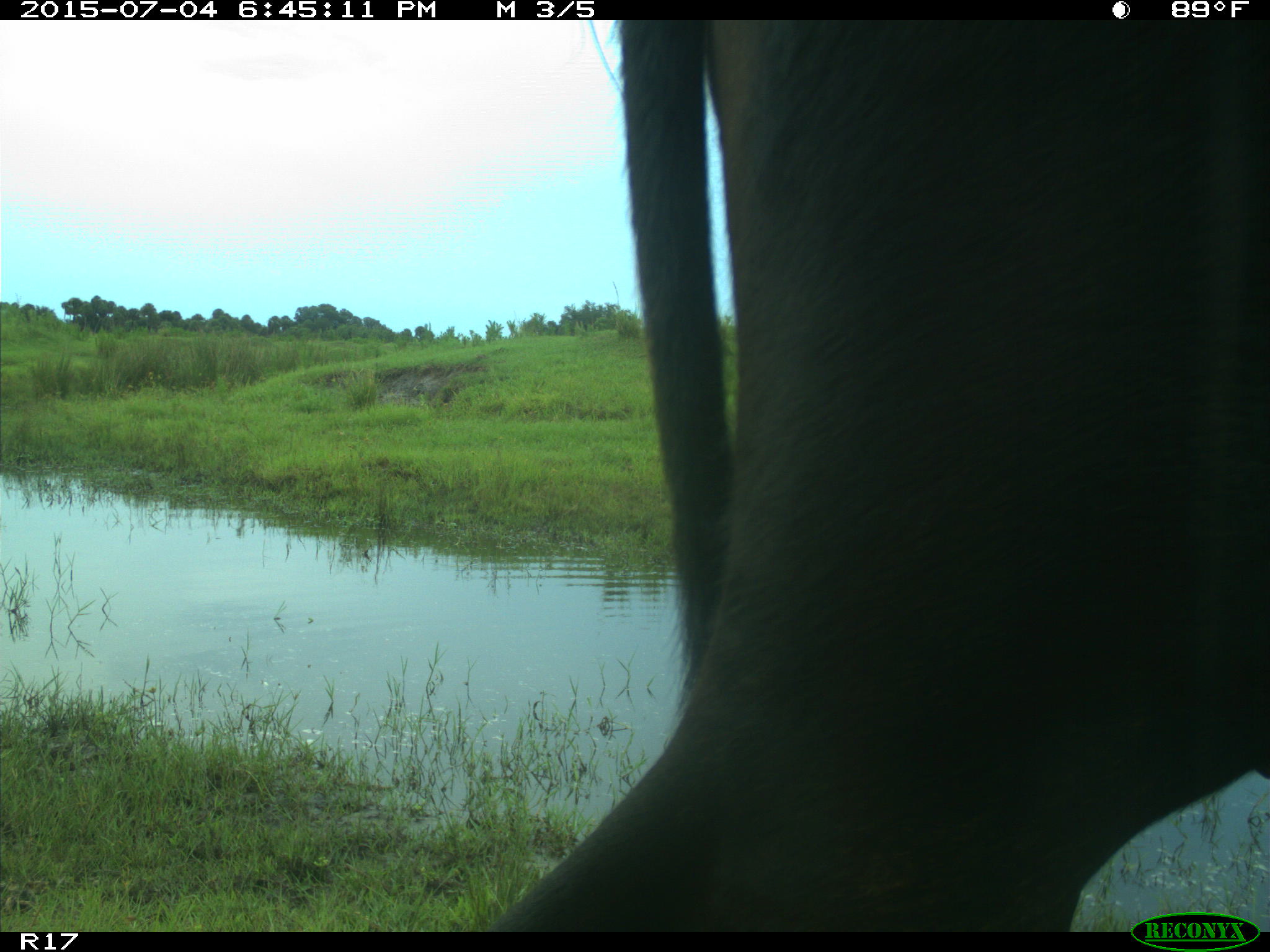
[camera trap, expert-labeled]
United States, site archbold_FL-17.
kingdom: Animalia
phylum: Chordata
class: Mammalia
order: Artiodactyla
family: Bovidae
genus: Bos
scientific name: Bos taurus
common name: domestic cow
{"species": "Bos taurus (domestic cow)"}